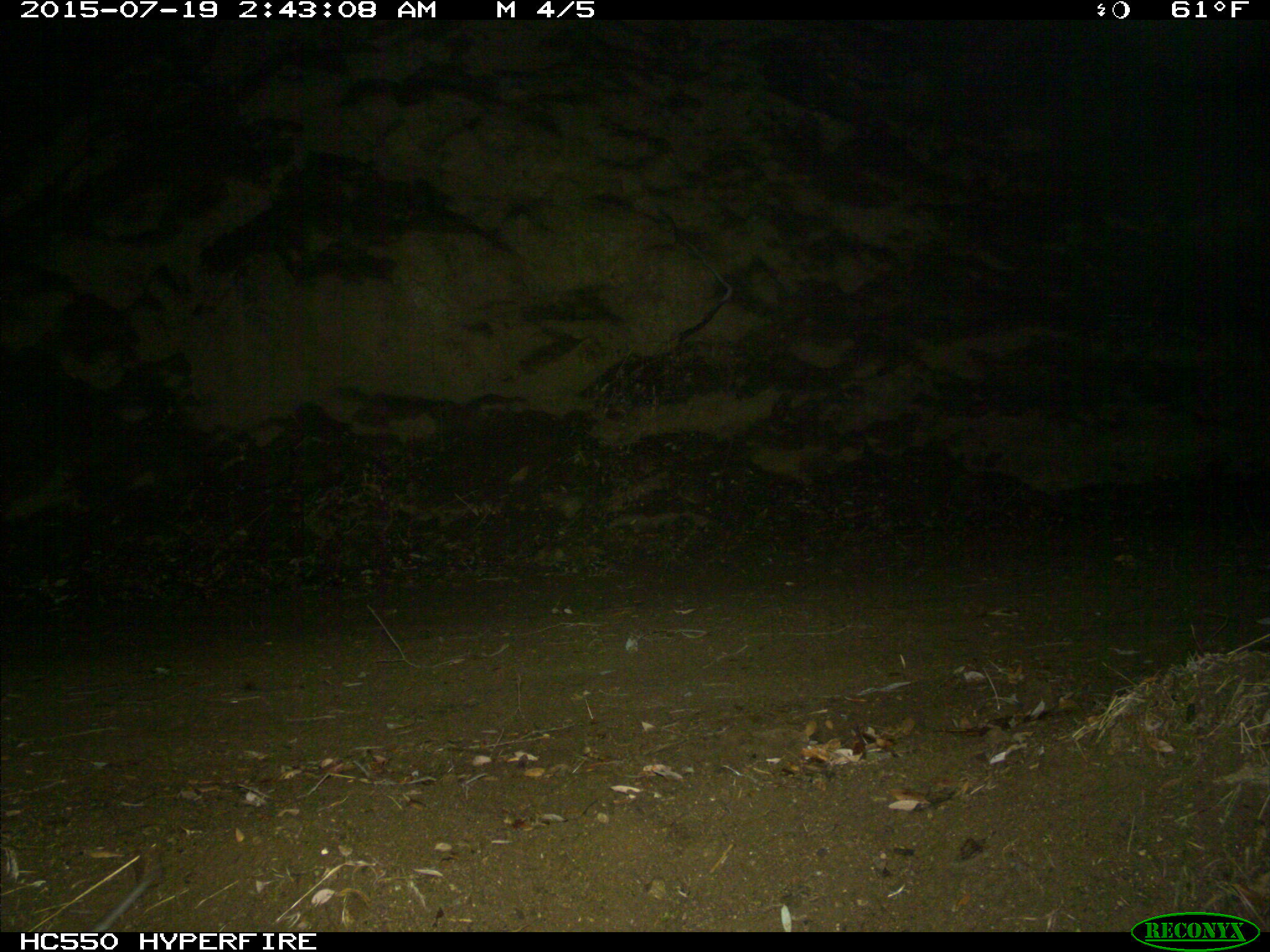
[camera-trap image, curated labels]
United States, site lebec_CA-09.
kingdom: Animalia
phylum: Chordata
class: Mammalia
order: Rodentia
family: Cricetidae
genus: Neotoma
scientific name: Neotoma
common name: pack rat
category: unidentified pack rat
Unidentified pack rat (pack rat) (Neotoma).